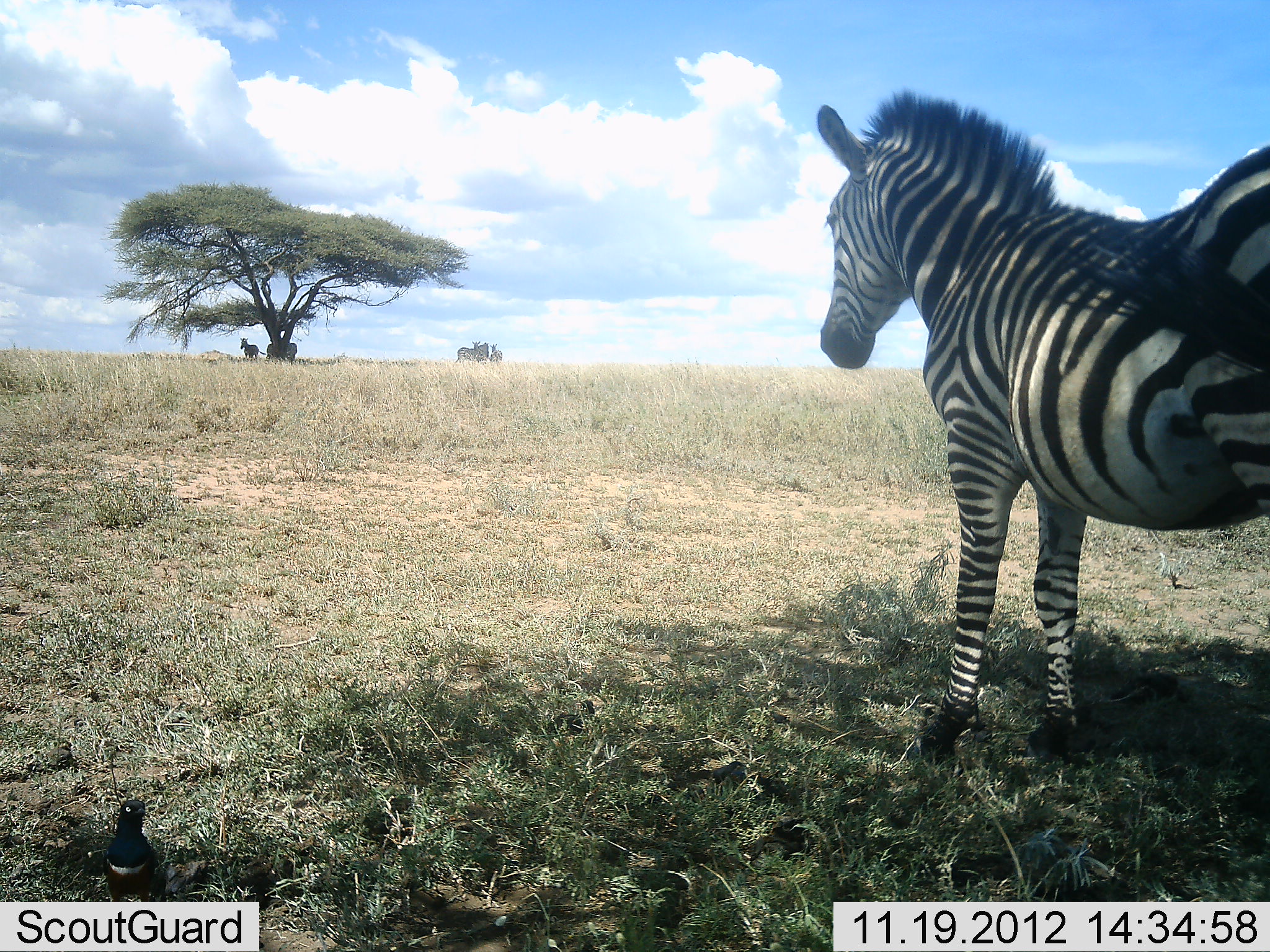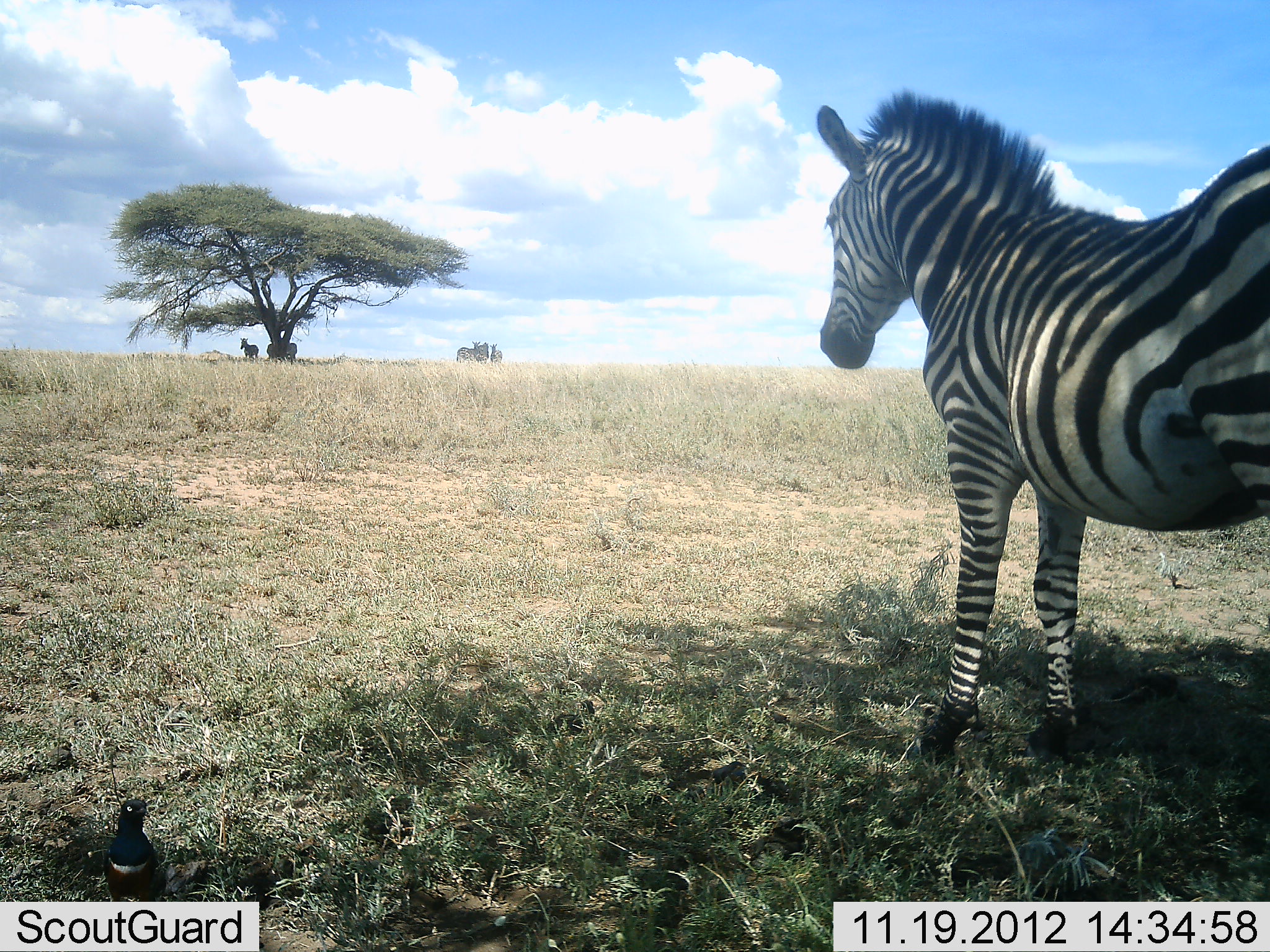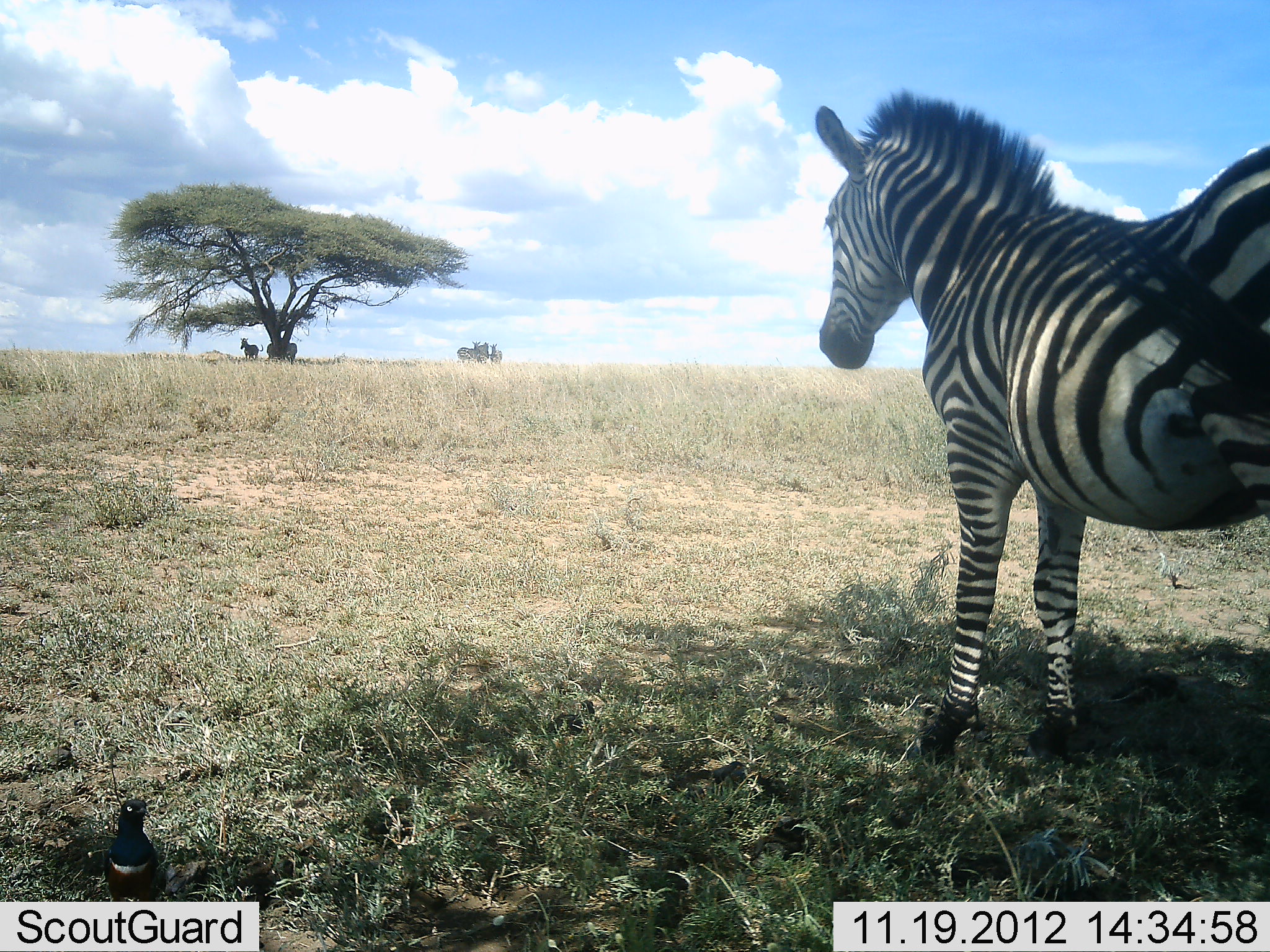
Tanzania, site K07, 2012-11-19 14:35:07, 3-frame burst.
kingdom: Animalia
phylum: Chordata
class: Mammalia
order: Perissodactyla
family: Equidae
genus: Equus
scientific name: Equus quagga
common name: plains zebra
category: zebra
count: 3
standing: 100%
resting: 6%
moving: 0%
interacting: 6%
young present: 0%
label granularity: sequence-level